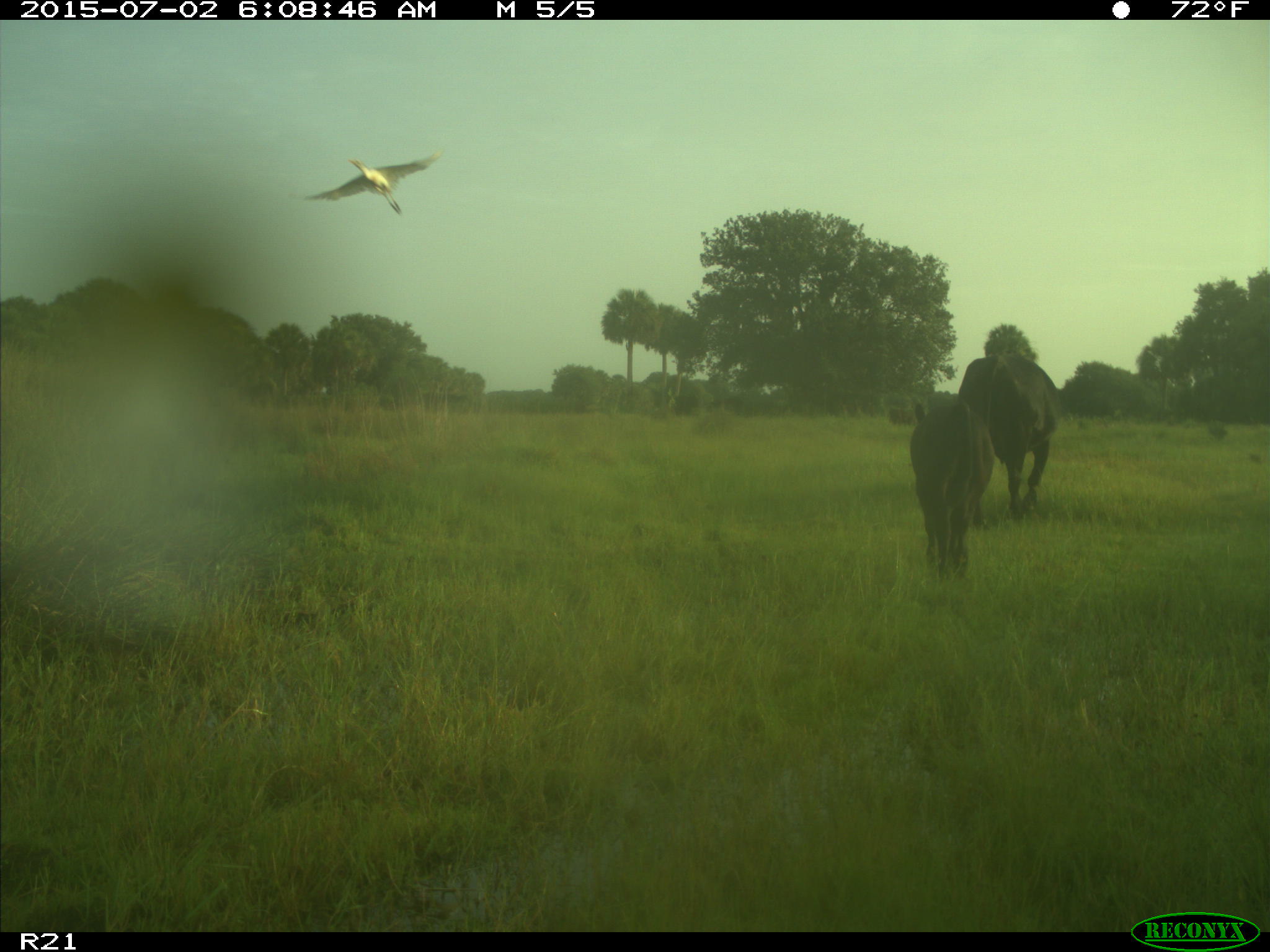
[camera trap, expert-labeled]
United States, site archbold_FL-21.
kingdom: Animalia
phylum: Chordata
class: Mammalia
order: Artiodactyla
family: Bovidae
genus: Bos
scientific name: Bos taurus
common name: domestic cow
Bos taurus (domestic cow).